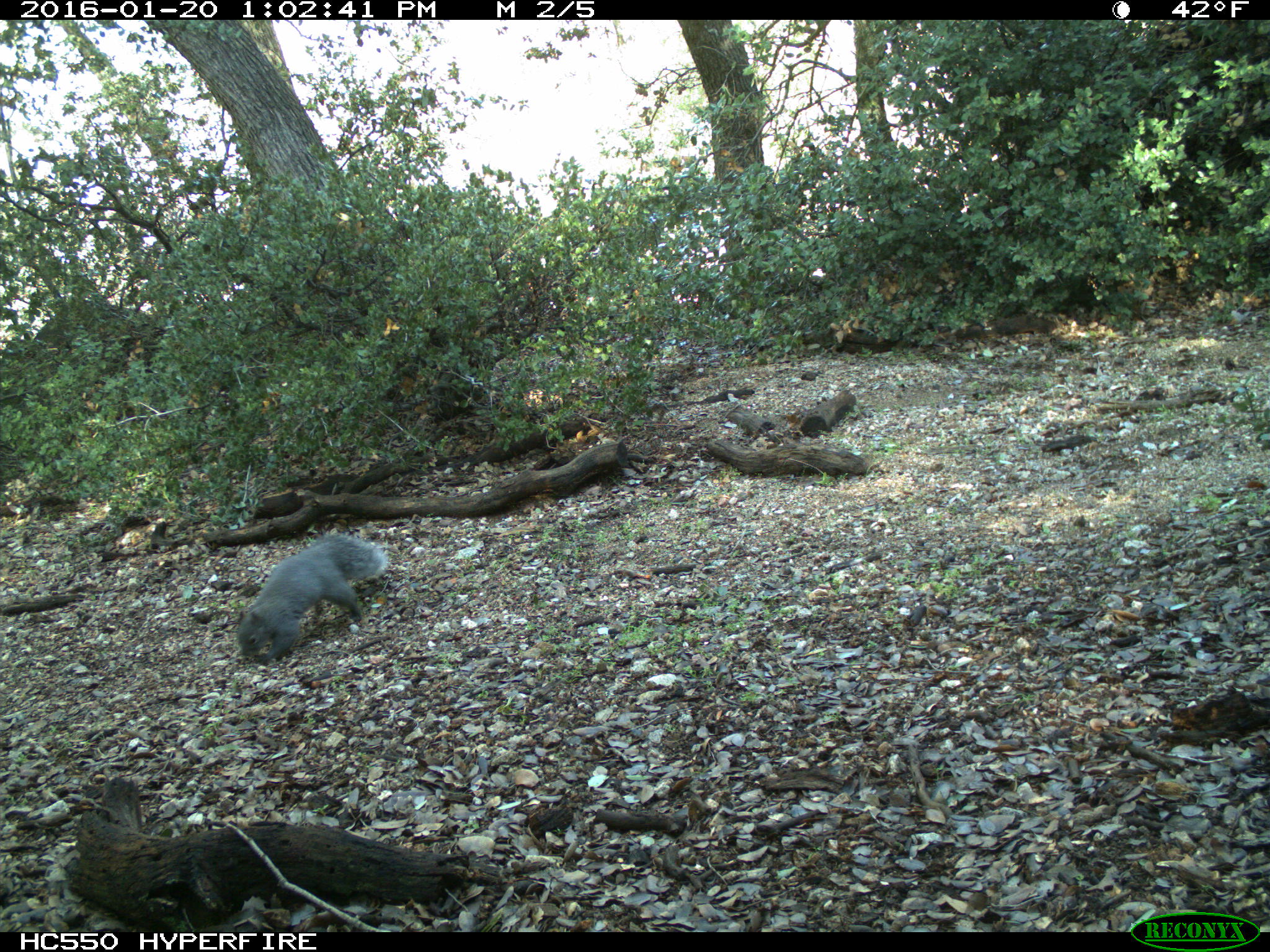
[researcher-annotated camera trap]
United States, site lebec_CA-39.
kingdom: Animalia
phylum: Chordata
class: Mammalia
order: Rodentia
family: Sciuridae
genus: Sciurus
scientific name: Sciurus carolinensis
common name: eastern gray squirrel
Sciurus carolinensis (eastern gray squirrel).